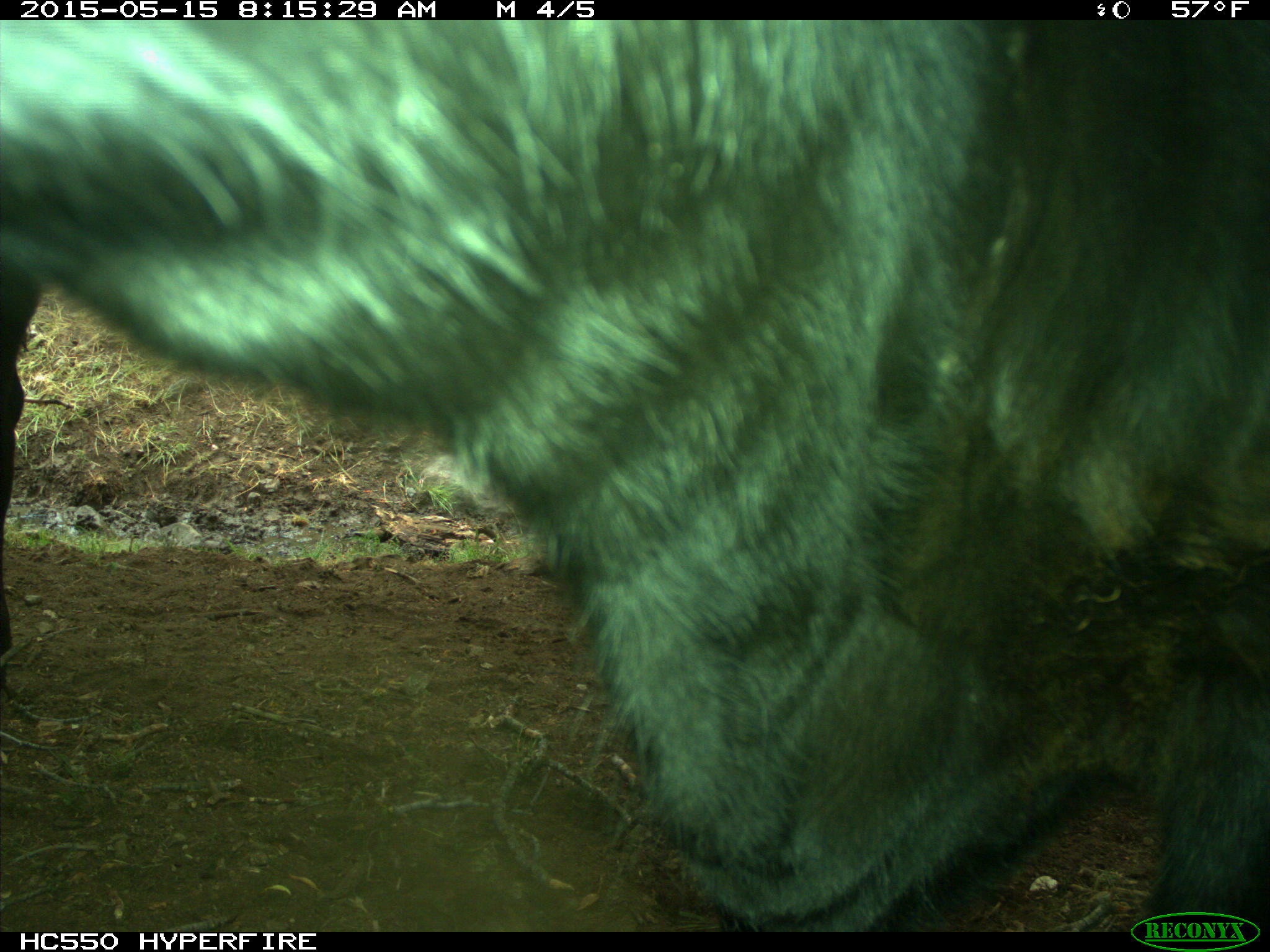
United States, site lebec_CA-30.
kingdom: Animalia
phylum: Chordata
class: Mammalia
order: Artiodactyla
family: Bovidae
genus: Bos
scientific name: Bos taurus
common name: domestic cow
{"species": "Bos taurus (domestic cow)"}